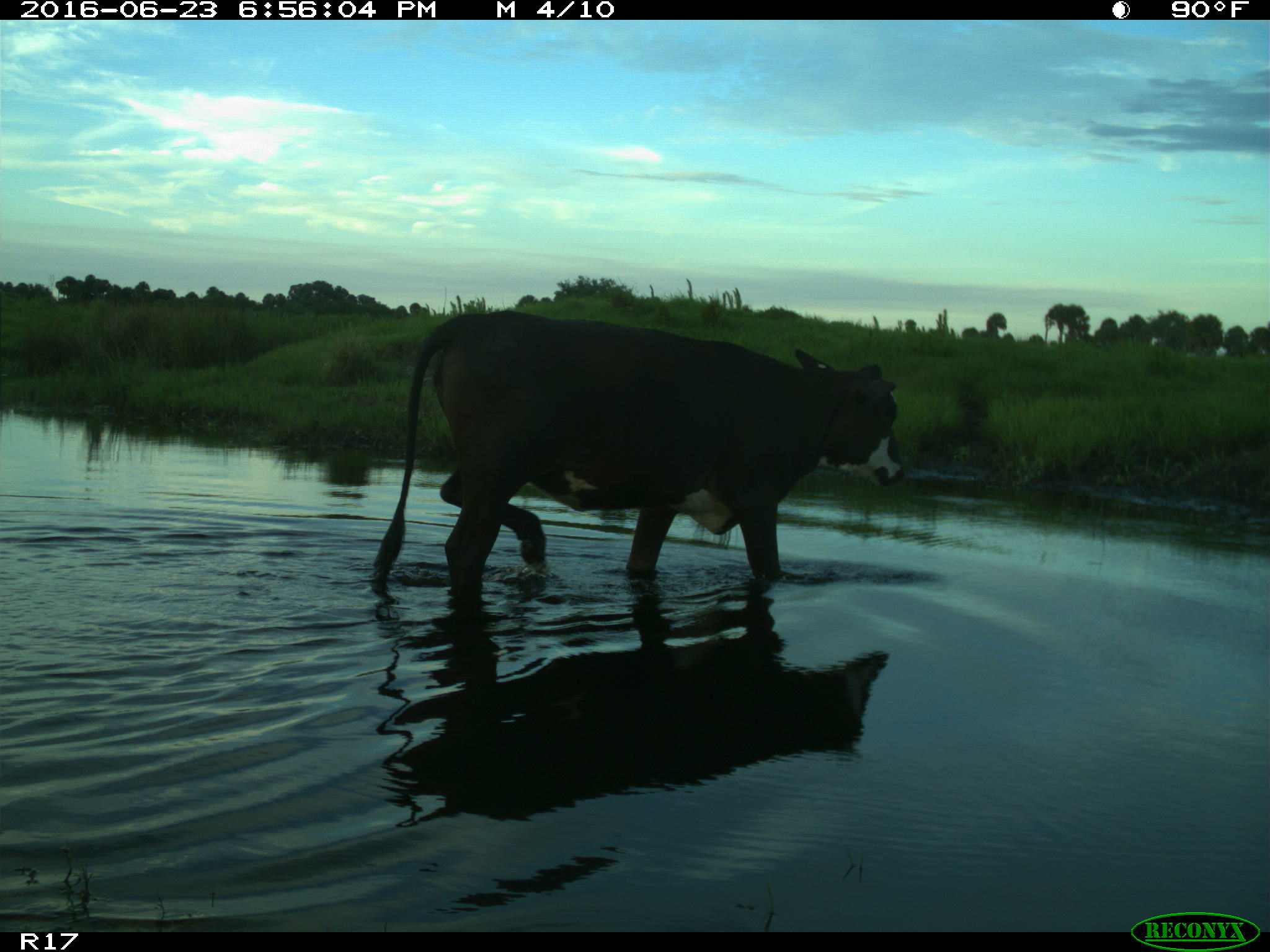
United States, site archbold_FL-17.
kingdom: Animalia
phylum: Chordata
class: Mammalia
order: Artiodactyla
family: Bovidae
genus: Bos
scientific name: Bos taurus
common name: domestic cow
Bos taurus (domestic cow).